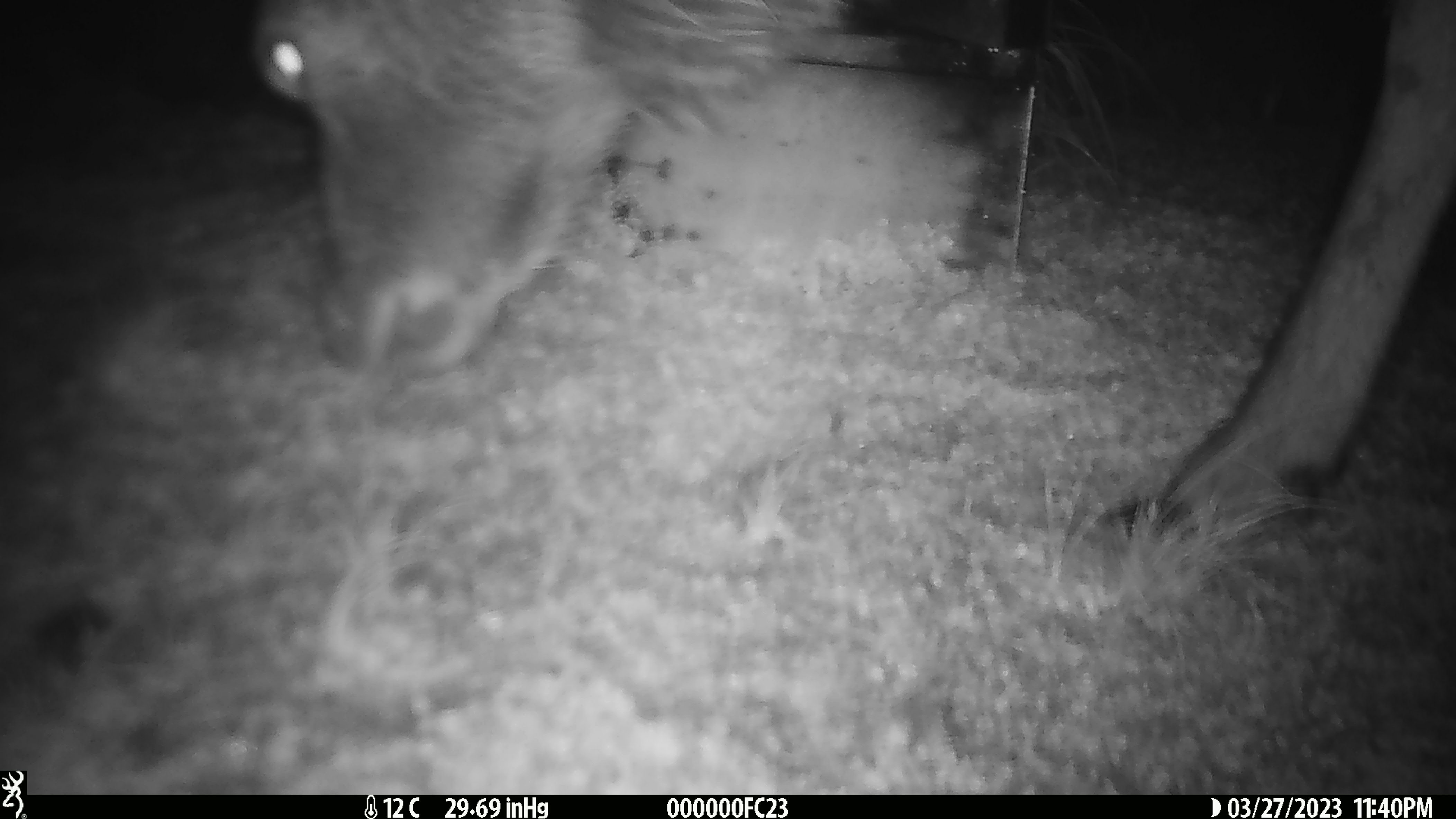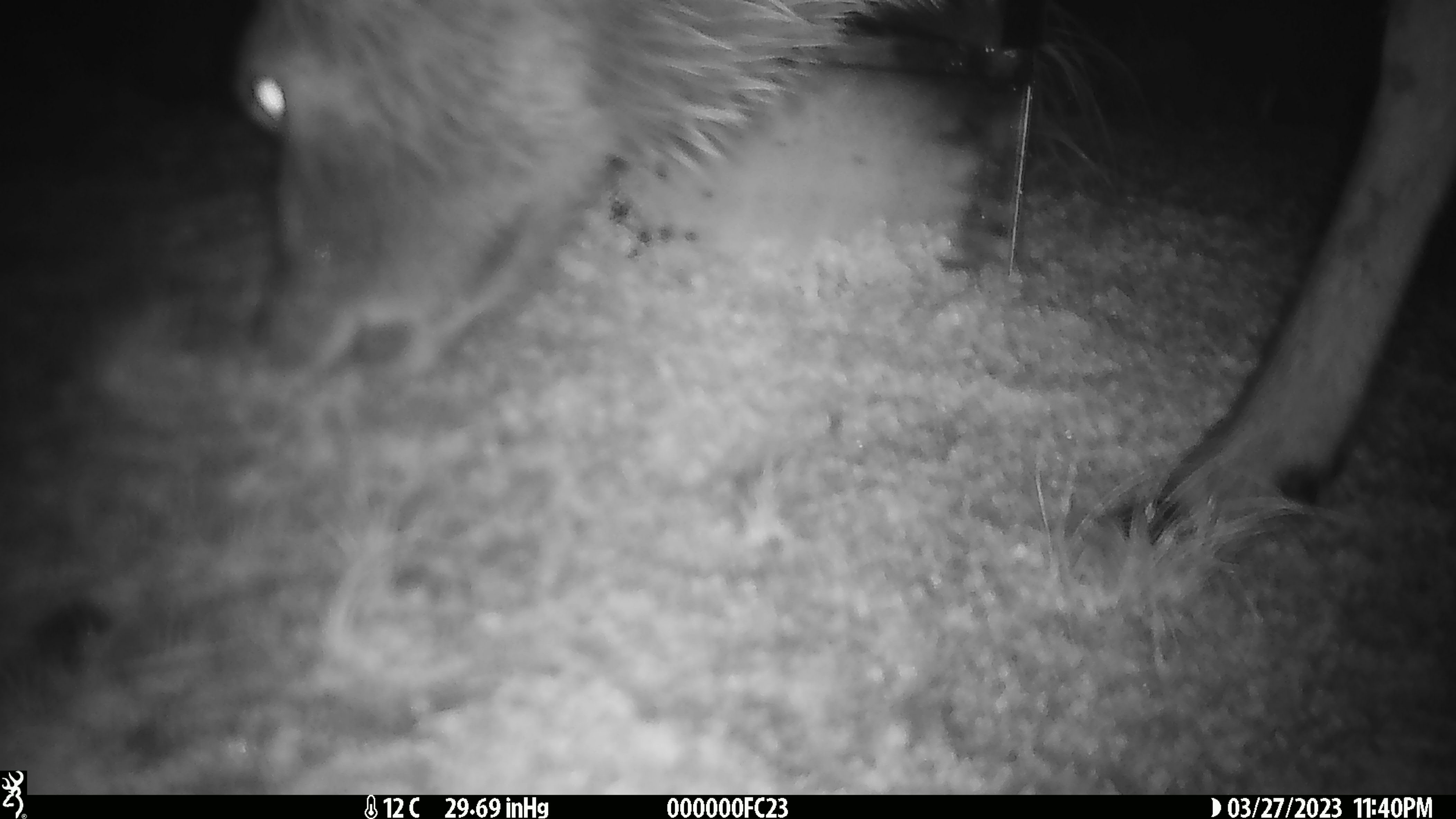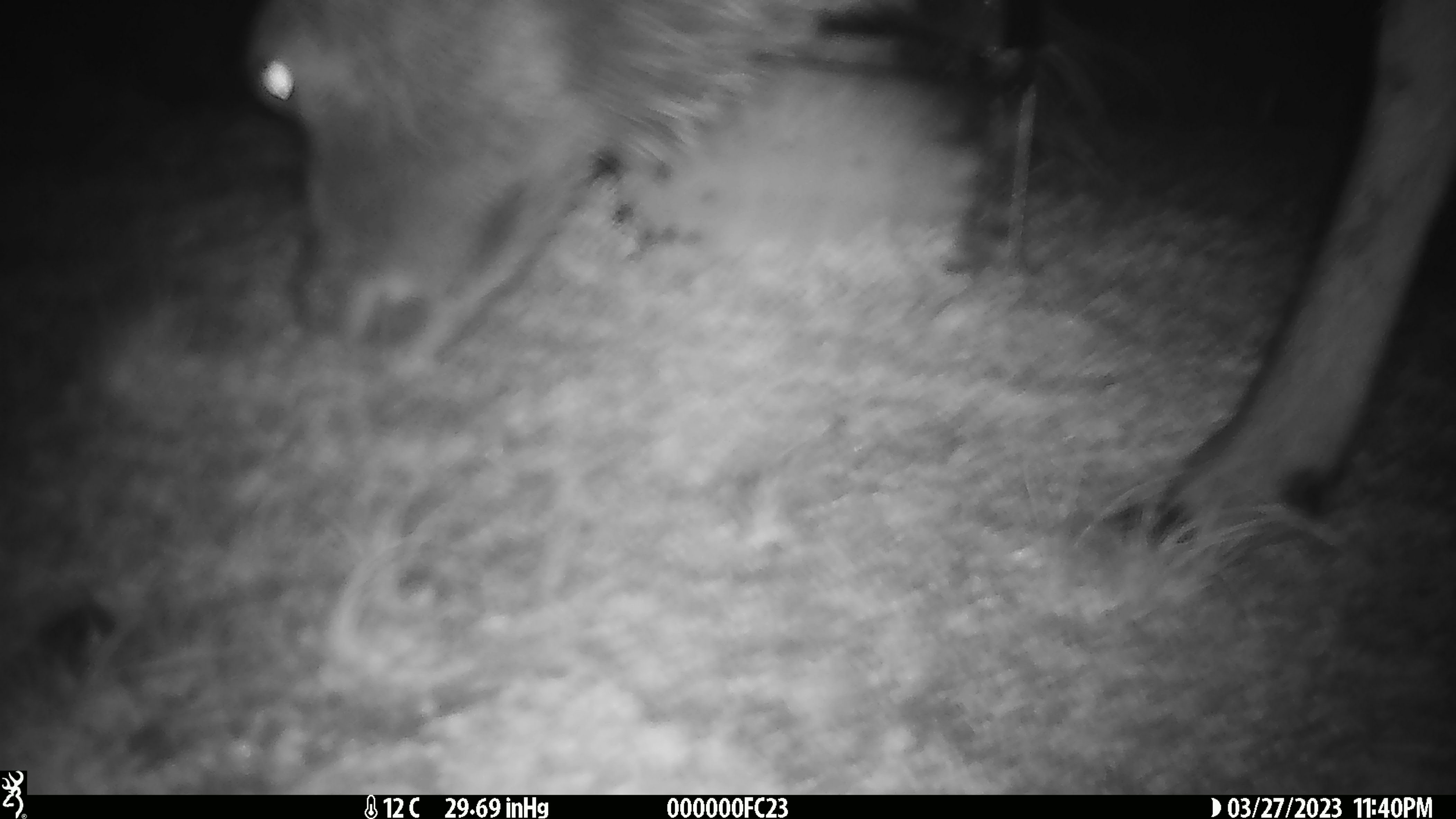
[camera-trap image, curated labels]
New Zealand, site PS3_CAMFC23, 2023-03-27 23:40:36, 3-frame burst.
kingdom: Animalia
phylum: Chordata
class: Mammalia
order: Artiodactyla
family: Cervidae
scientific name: Cervidae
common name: deer